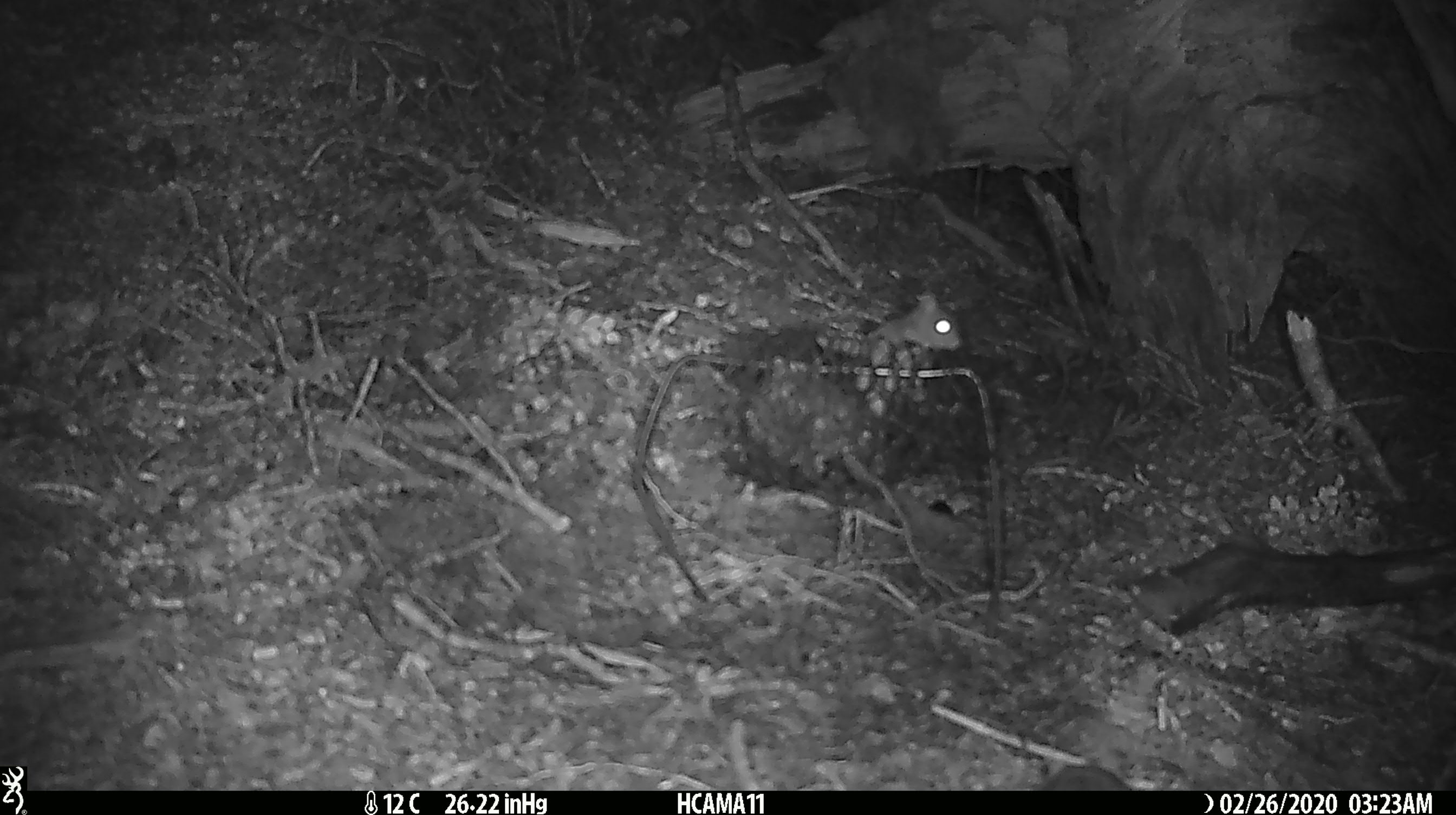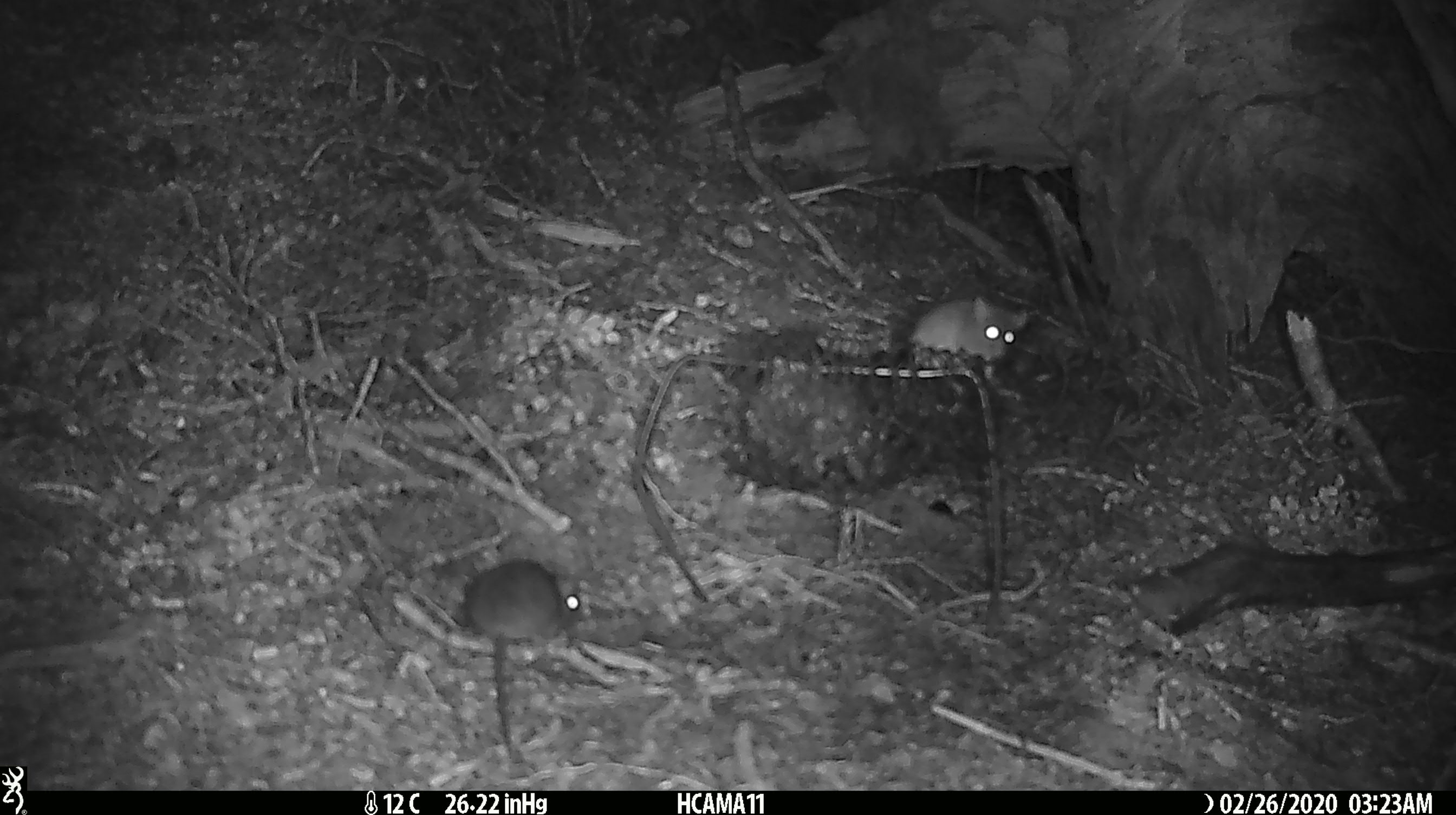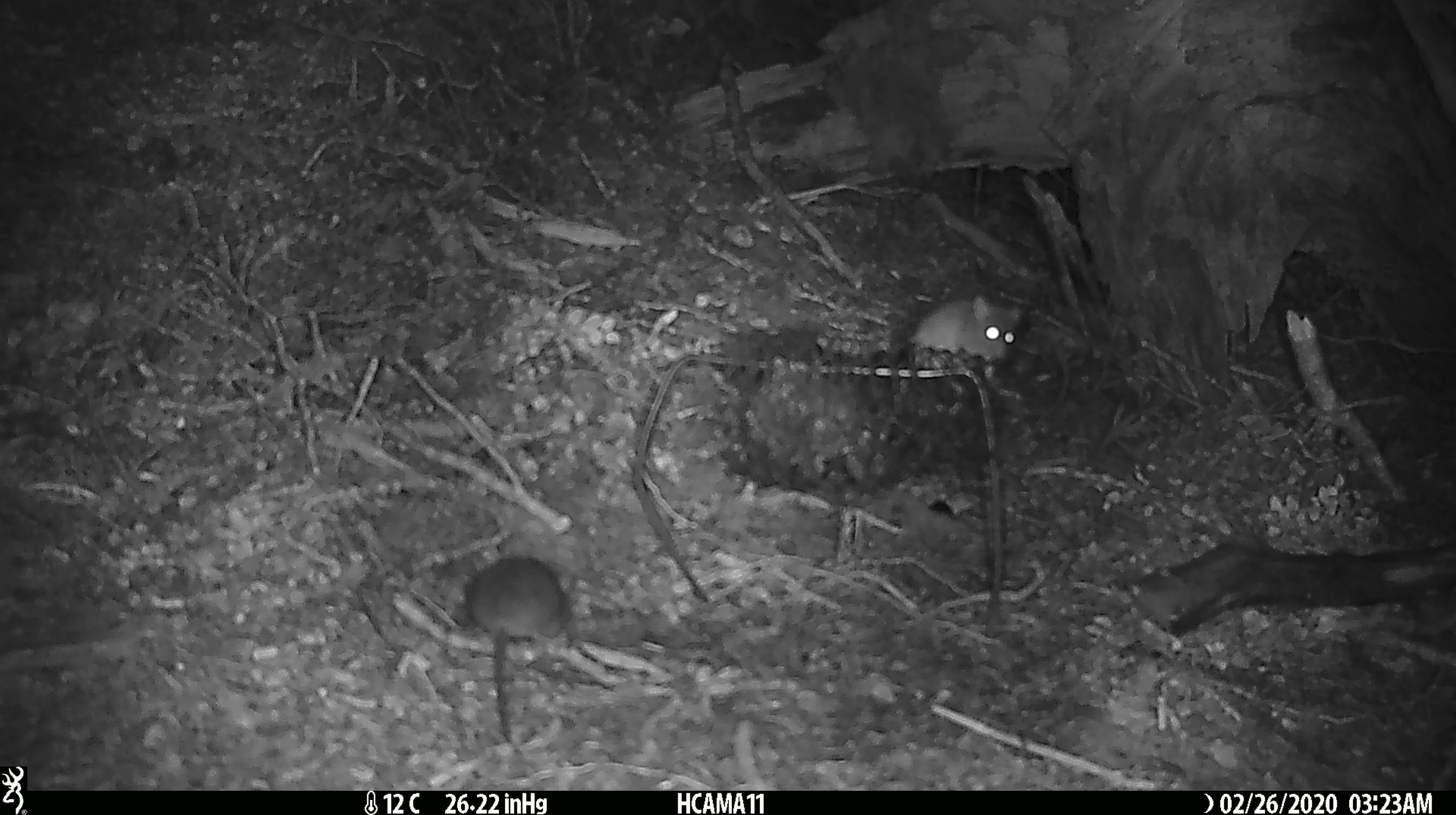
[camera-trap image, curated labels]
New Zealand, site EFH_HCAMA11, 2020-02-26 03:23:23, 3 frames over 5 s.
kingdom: Animalia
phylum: Chordata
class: Mammalia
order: Rodentia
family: Muridae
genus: Mus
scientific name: Mus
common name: mouse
Mouse (Mus).